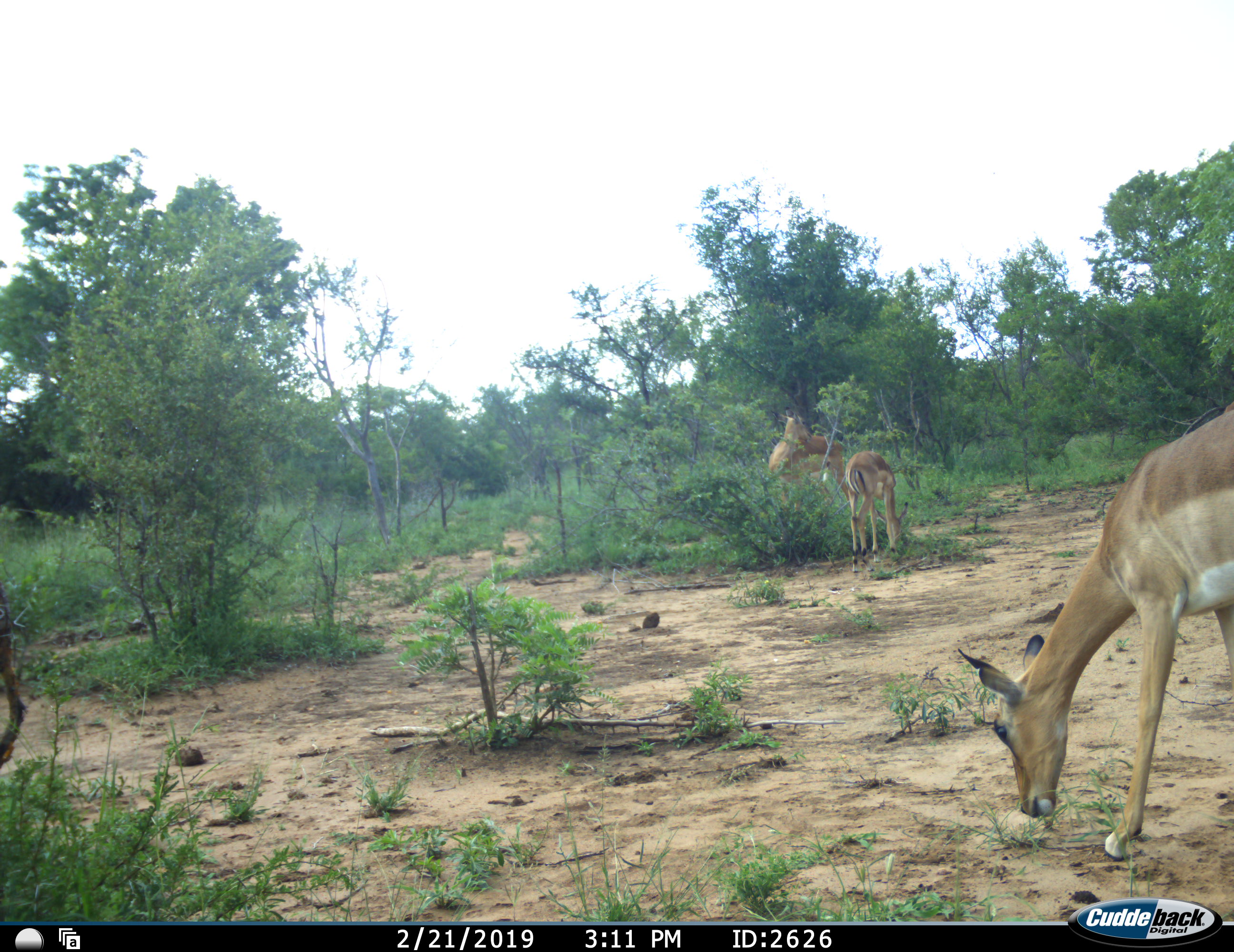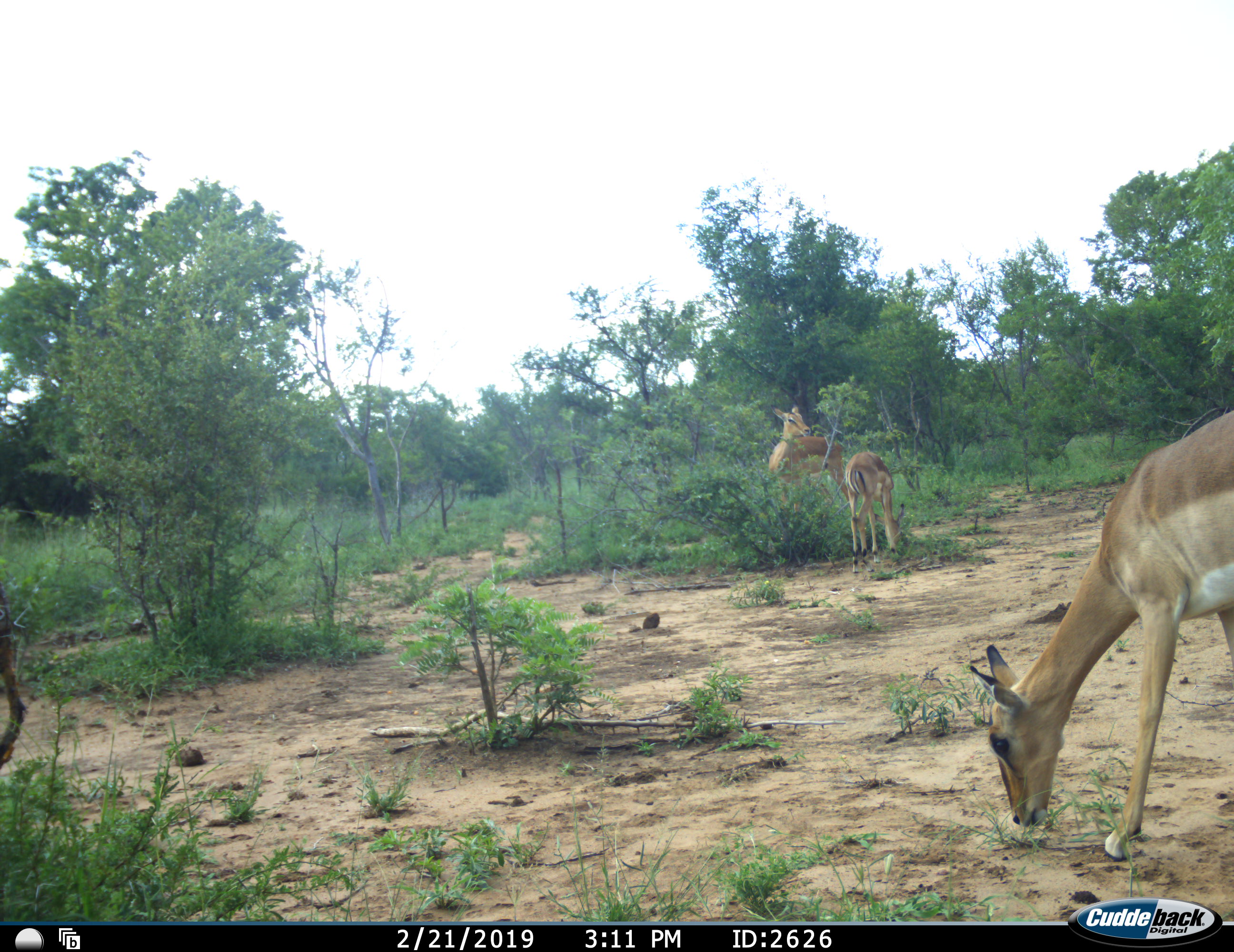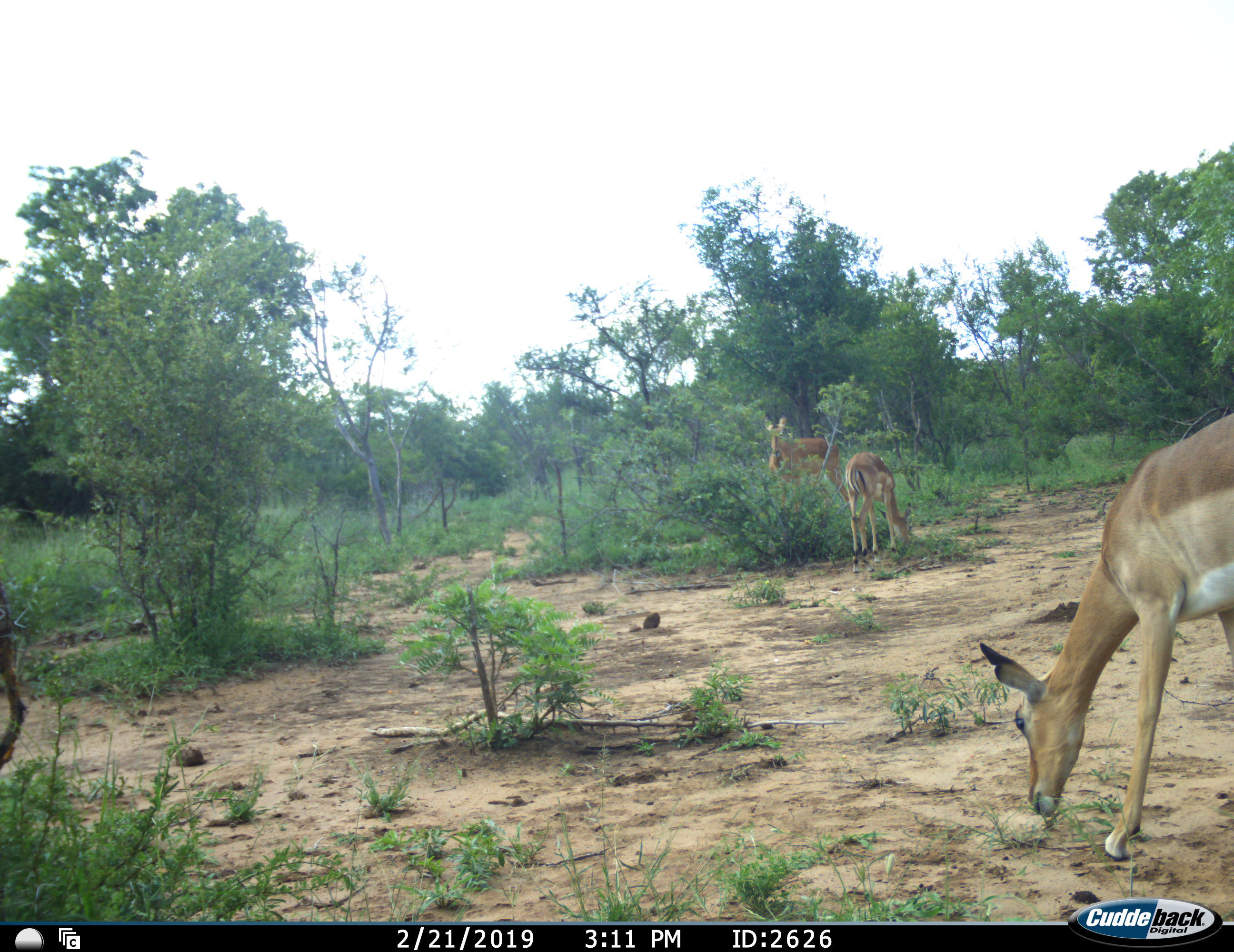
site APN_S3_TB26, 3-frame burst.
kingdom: Animalia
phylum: Chordata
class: Mammalia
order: Artiodactyla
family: Bovidae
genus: Aepyceros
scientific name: Aepyceros melampus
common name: impala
Impala (Aepyceros melampus), count 3. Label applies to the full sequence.